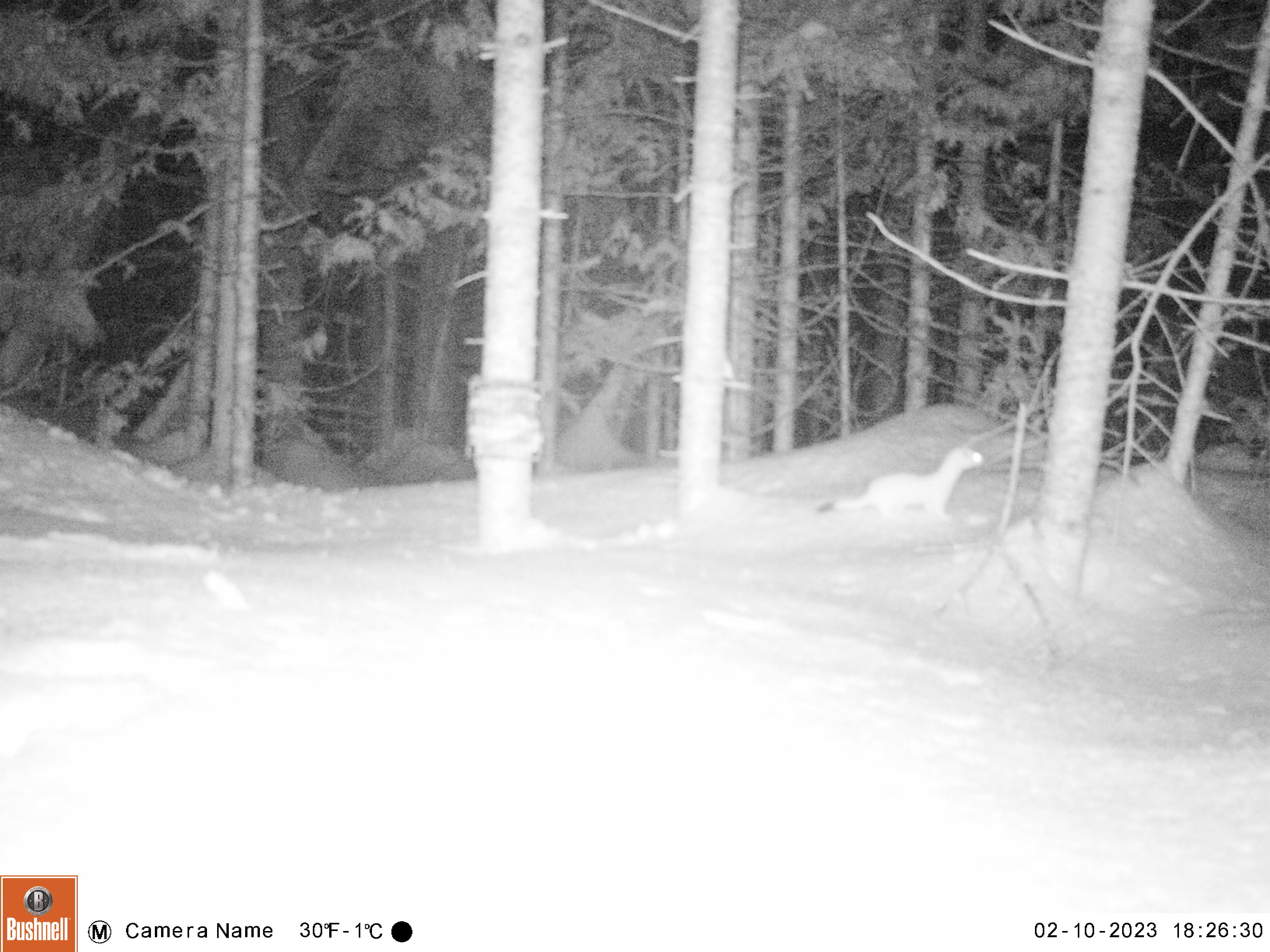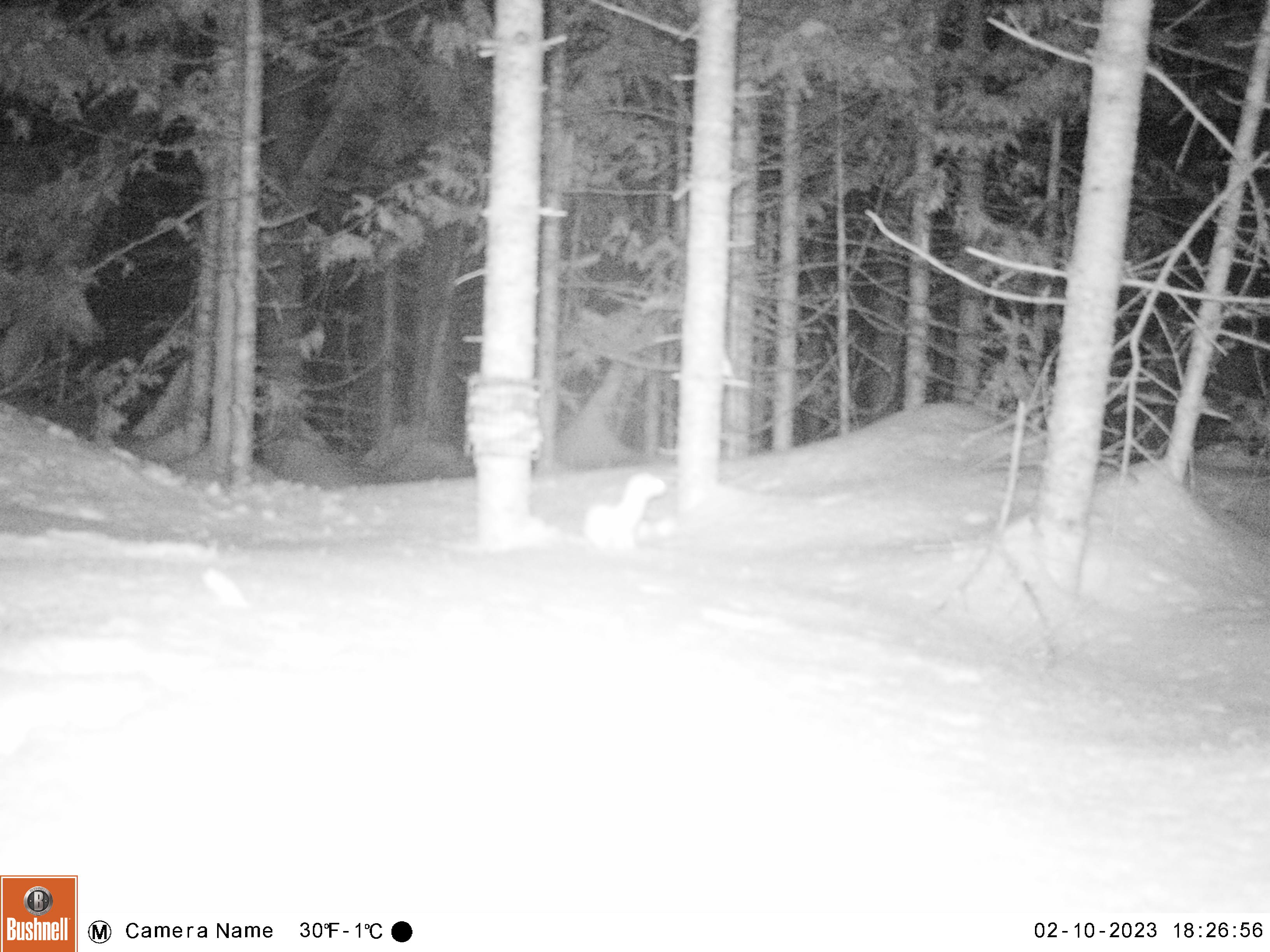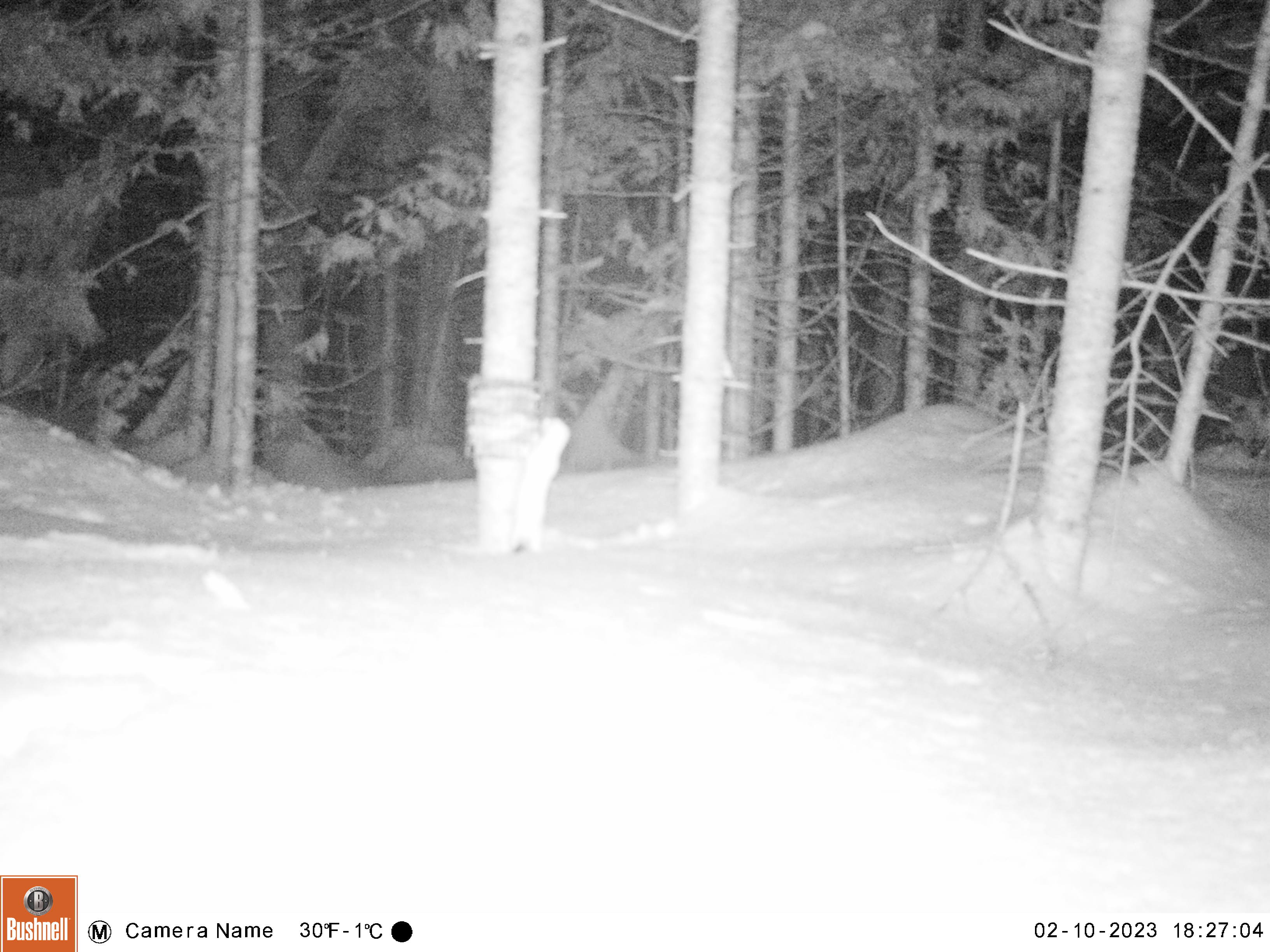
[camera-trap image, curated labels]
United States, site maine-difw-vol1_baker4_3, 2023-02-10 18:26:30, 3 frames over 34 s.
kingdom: Animalia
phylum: Chordata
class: Mammalia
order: Carnivora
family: Mustelidae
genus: Mustela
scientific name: Mustela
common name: weasel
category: weasel sp.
Weasel sp. (weasel) (Mustela).